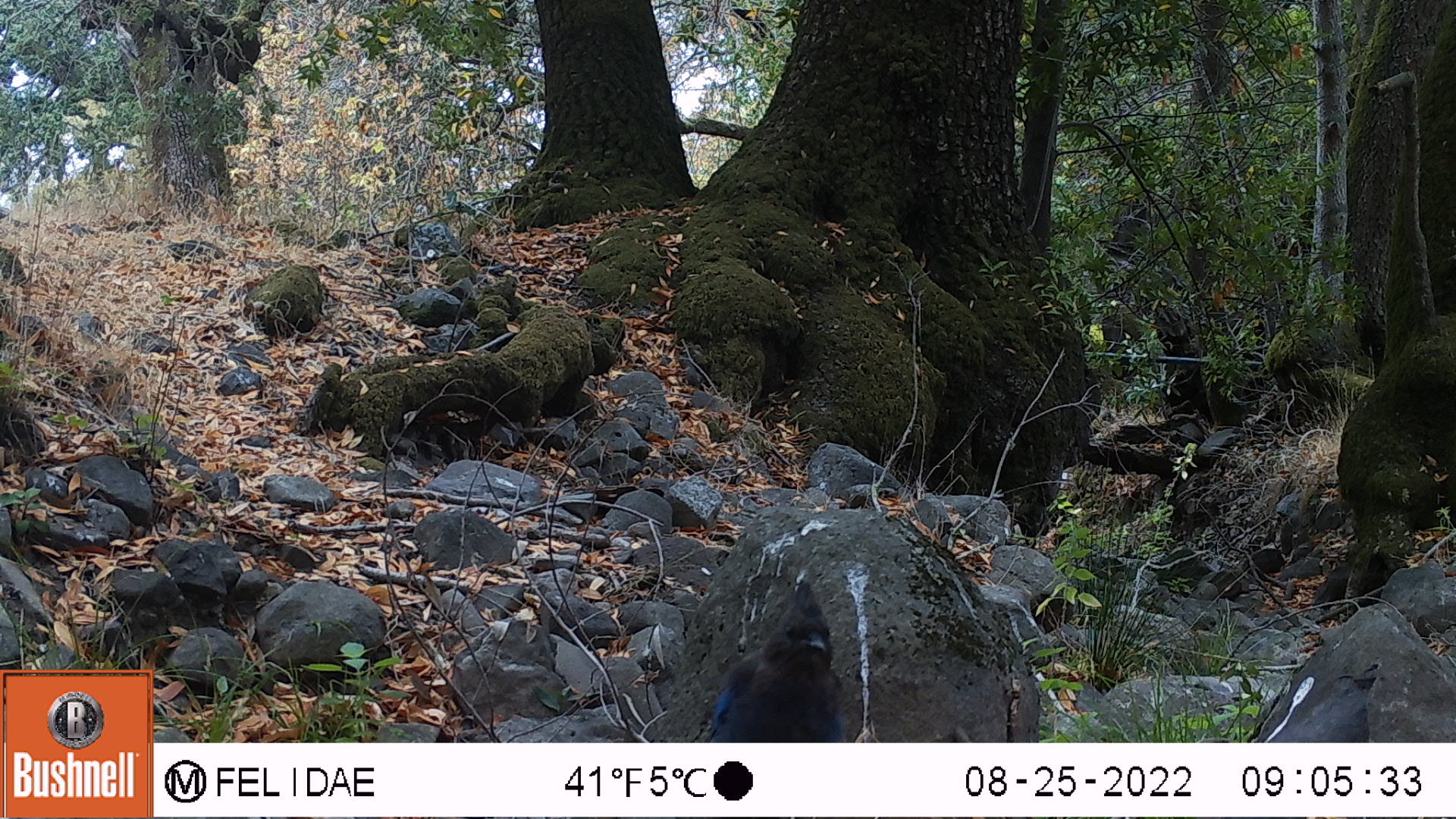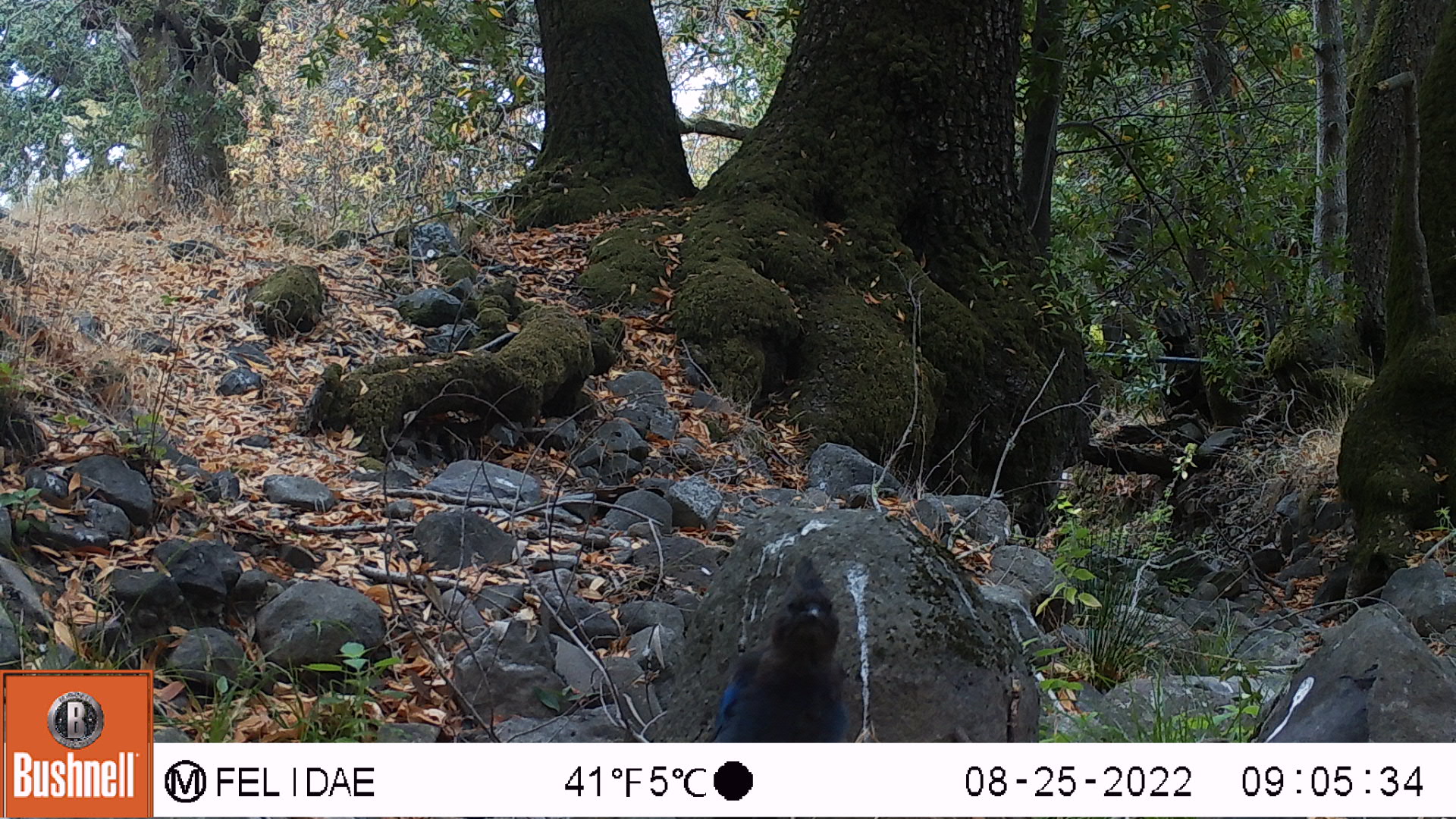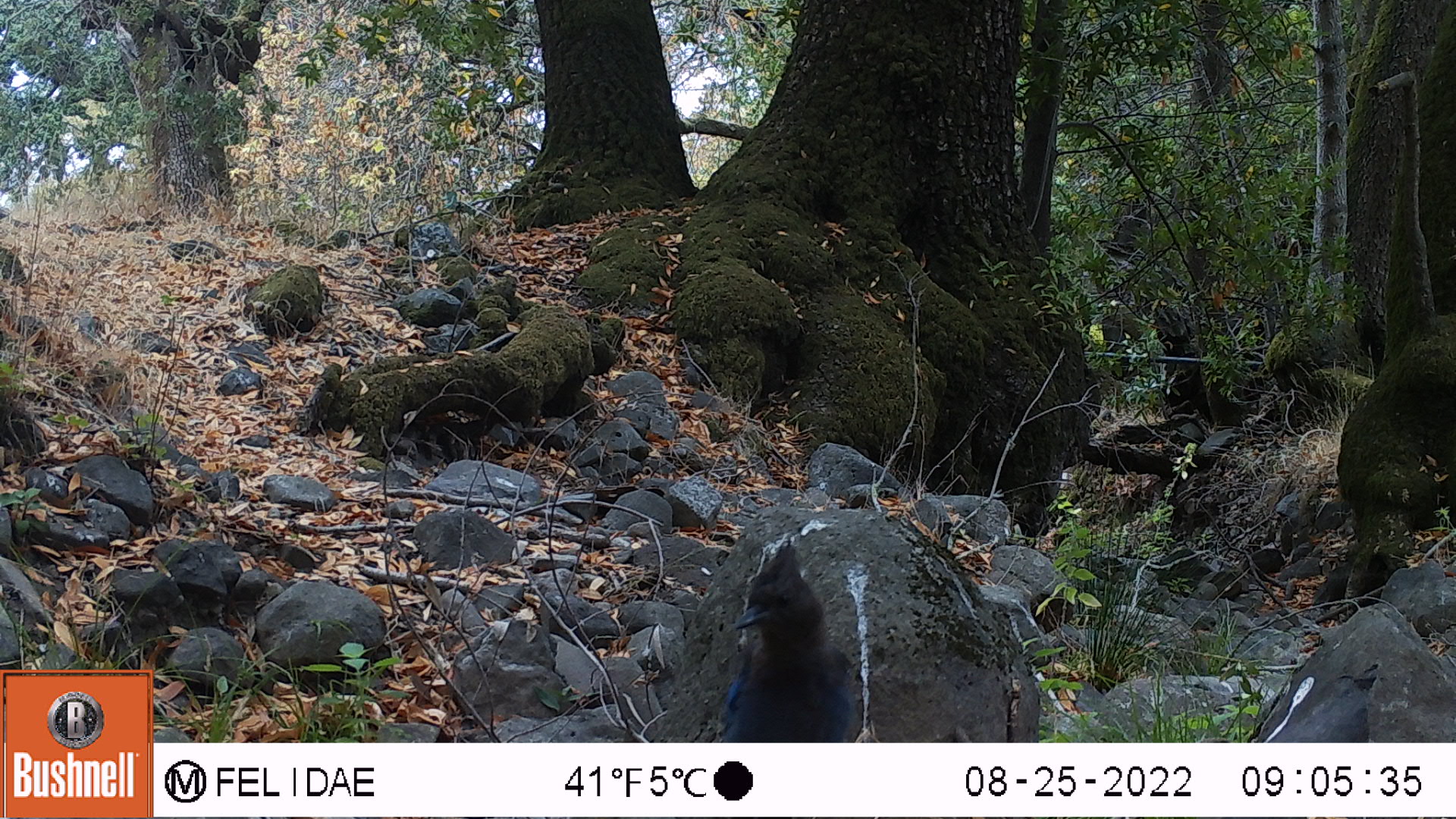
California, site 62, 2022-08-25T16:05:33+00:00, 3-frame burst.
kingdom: Animalia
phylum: Chordata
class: Aves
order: Passeriformes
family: Corvidae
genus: Cyanocitta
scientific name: Cyanocitta stelleri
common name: steller's jay